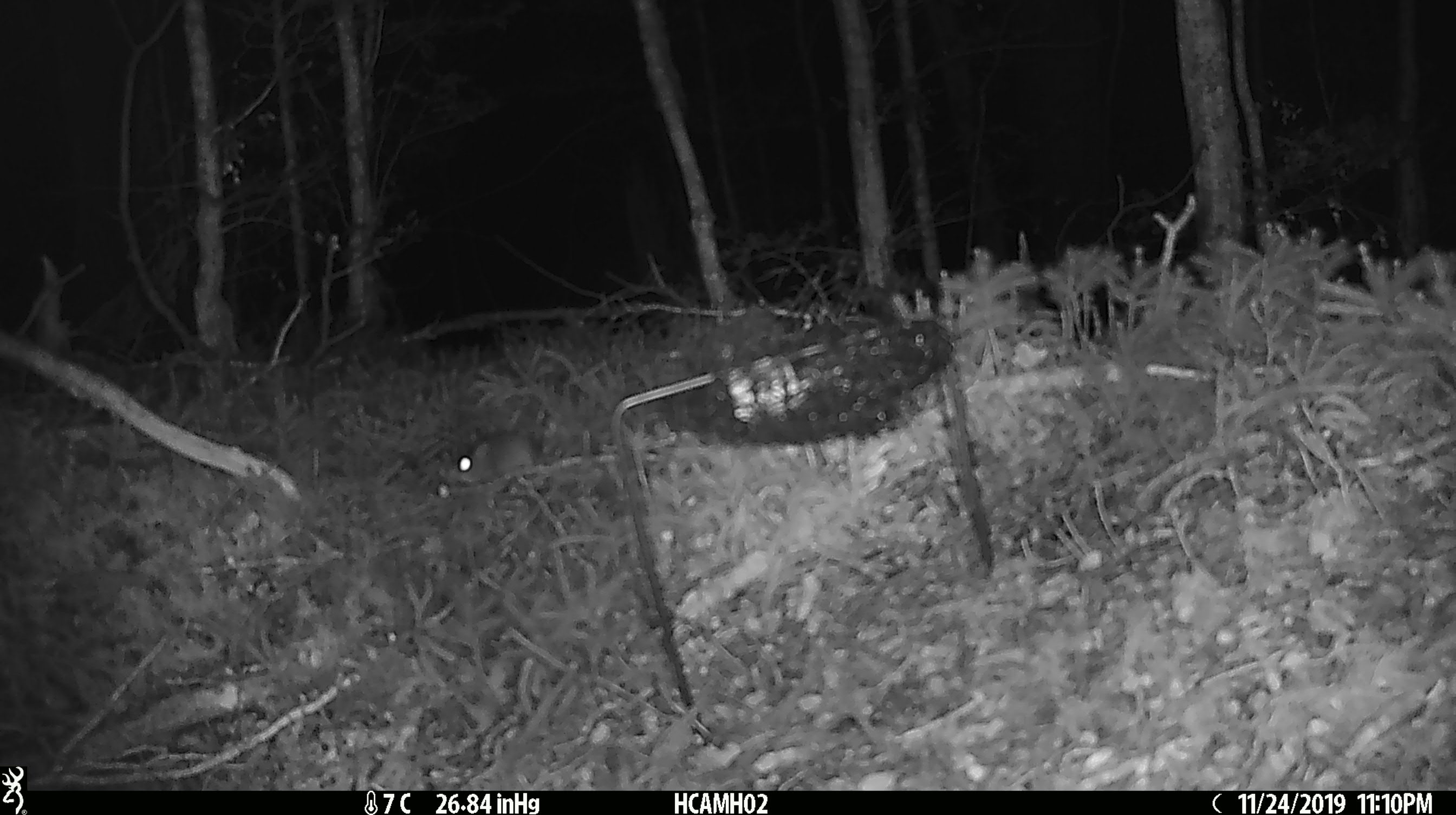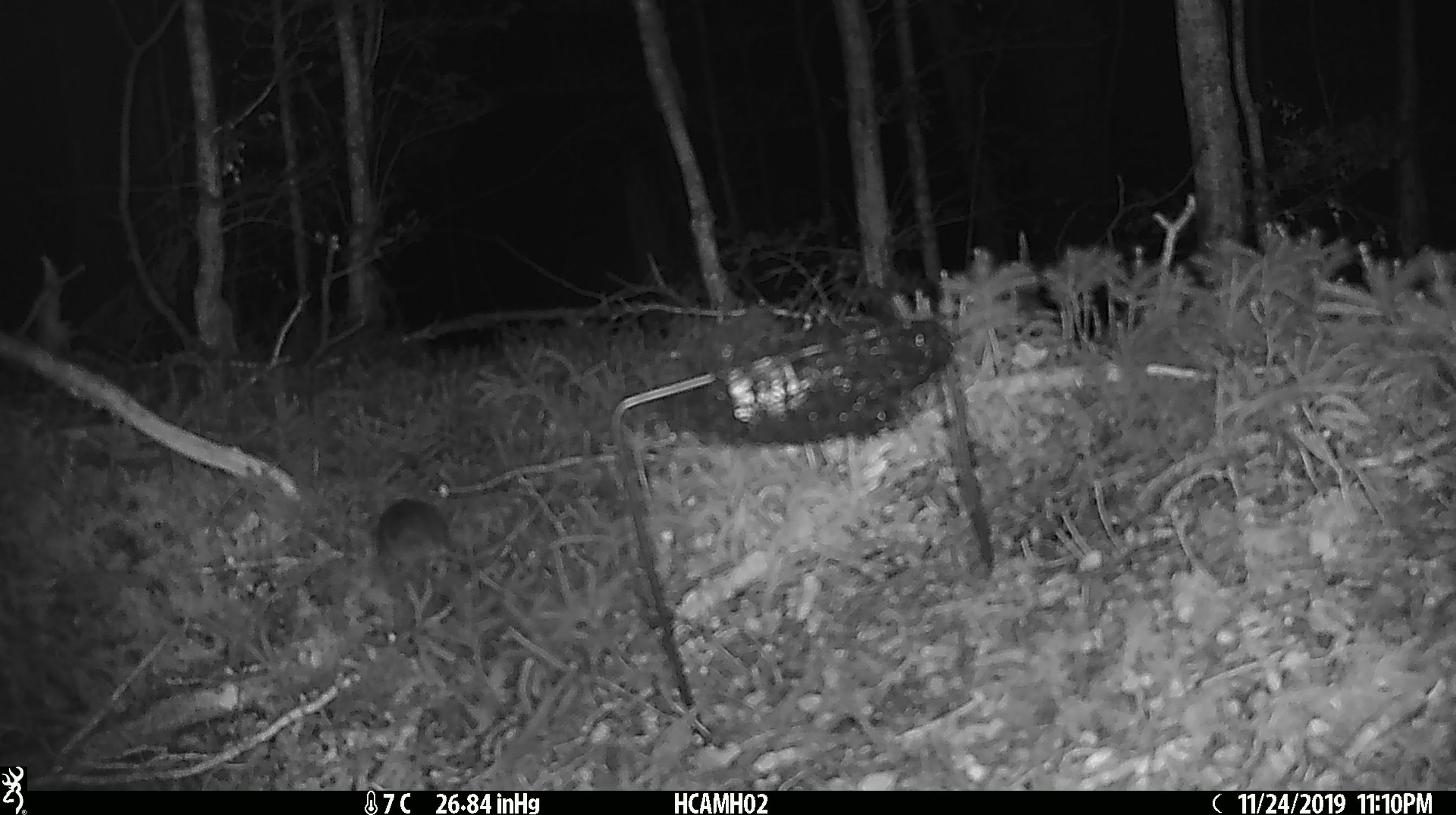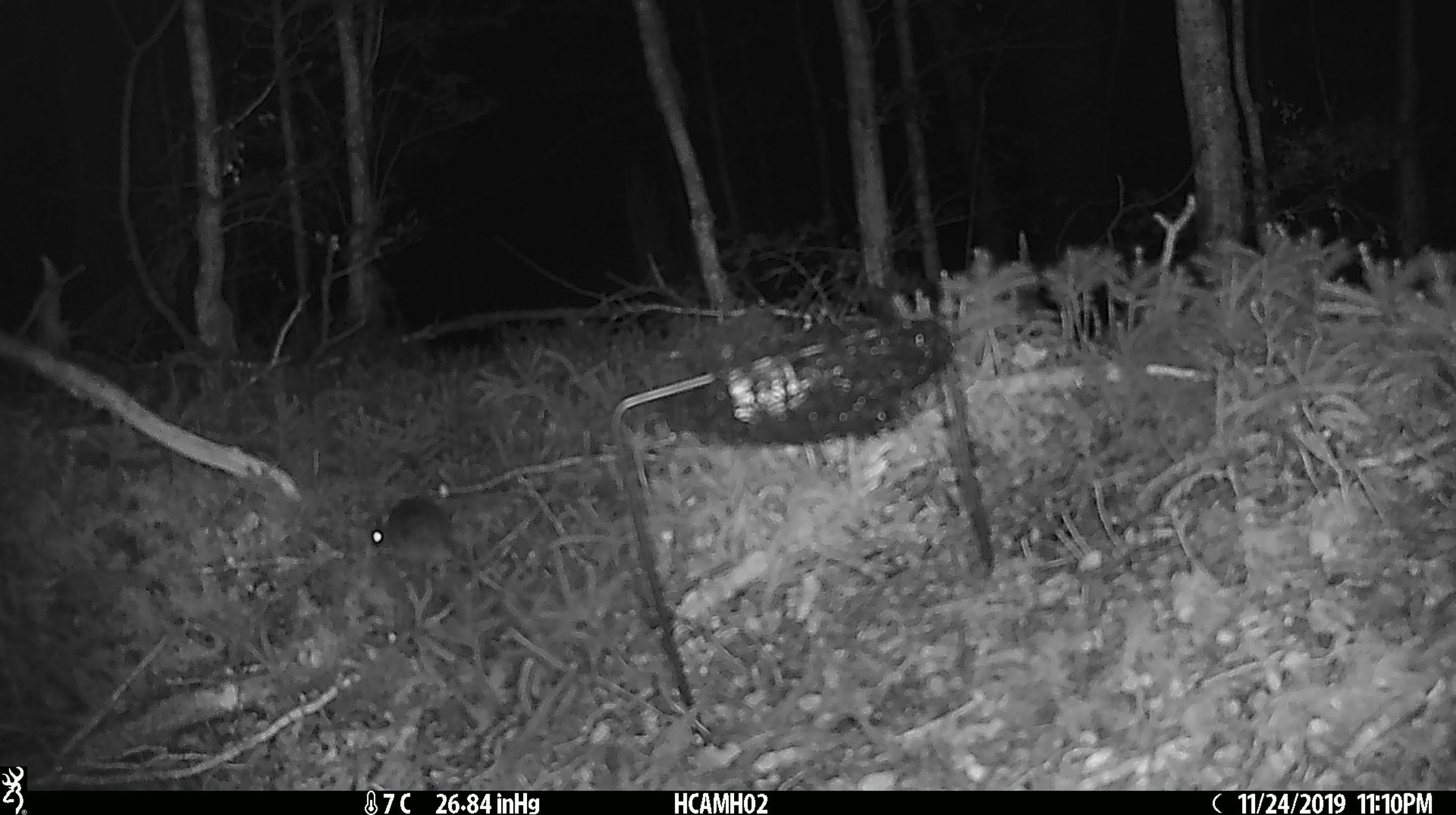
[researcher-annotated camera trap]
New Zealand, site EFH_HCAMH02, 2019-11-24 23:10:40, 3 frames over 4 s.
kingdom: Animalia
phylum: Chordata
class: Mammalia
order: Rodentia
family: Muridae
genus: Mus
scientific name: Mus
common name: mouse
Mouse (Mus).